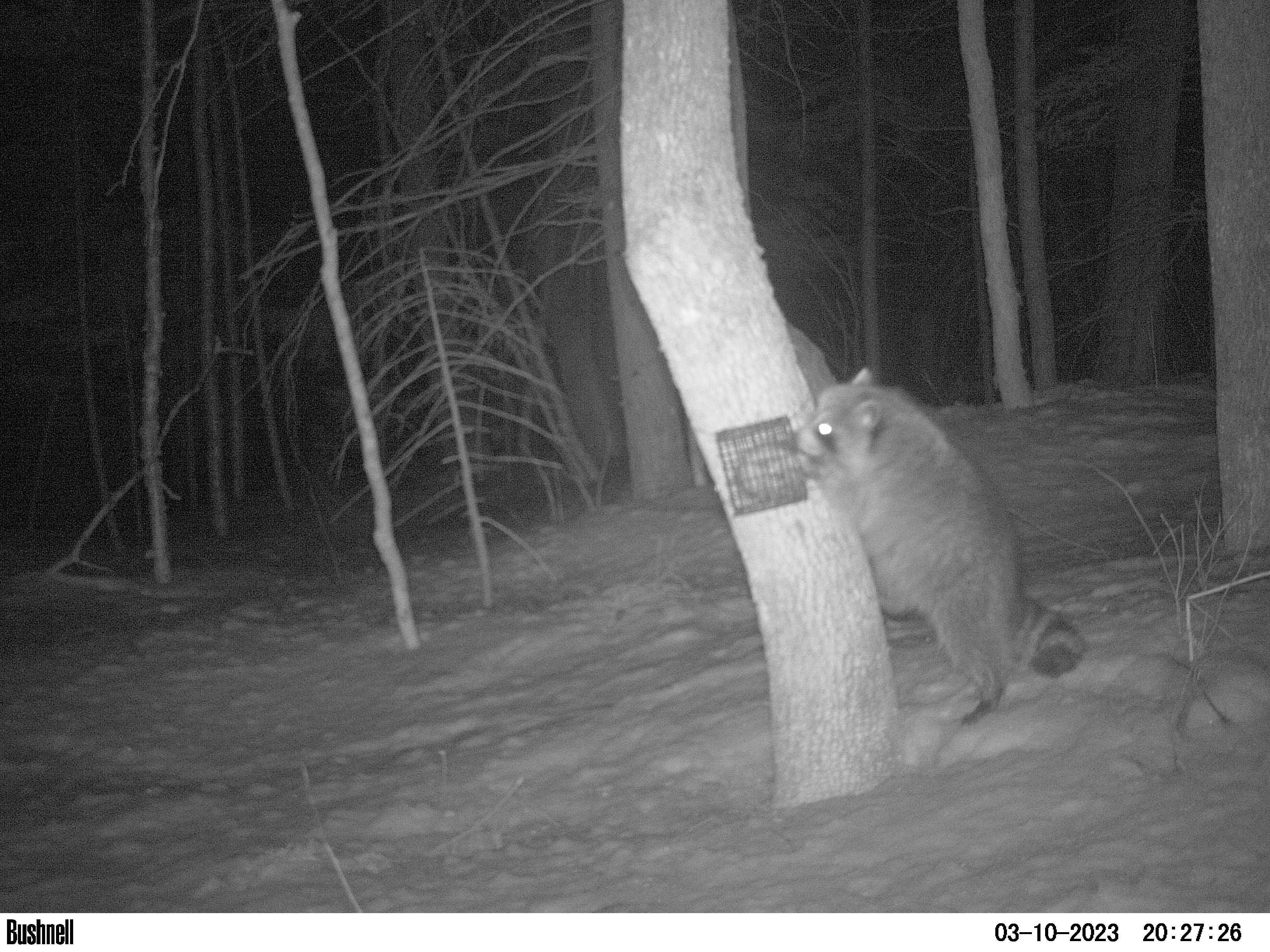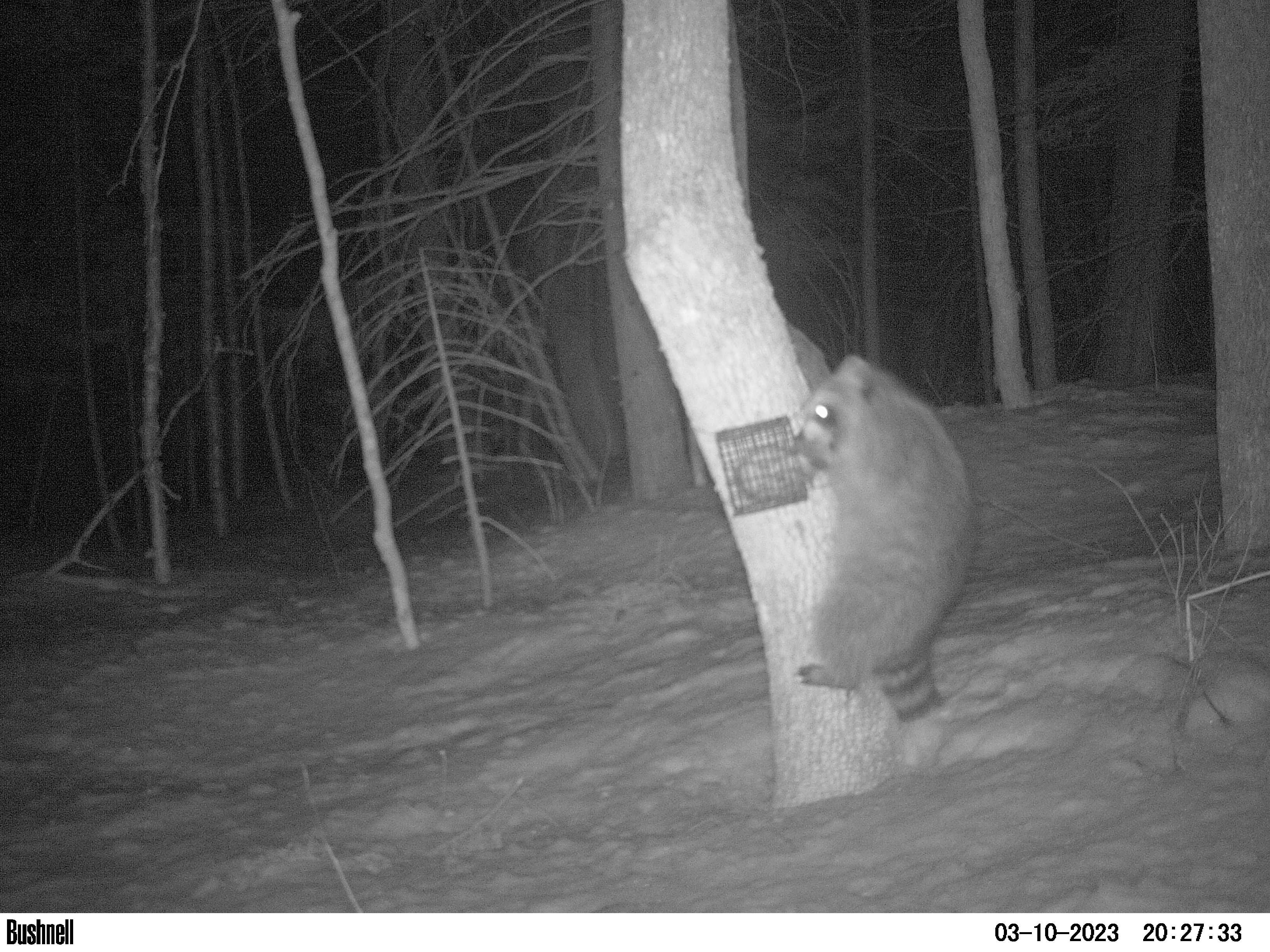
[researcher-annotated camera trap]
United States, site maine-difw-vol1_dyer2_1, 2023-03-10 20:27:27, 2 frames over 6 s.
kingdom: Animalia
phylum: Chordata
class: Mammalia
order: Carnivora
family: Procyonidae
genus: Procyon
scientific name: Procyon lotor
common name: raccoon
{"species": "raccoon (Procyon lotor)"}